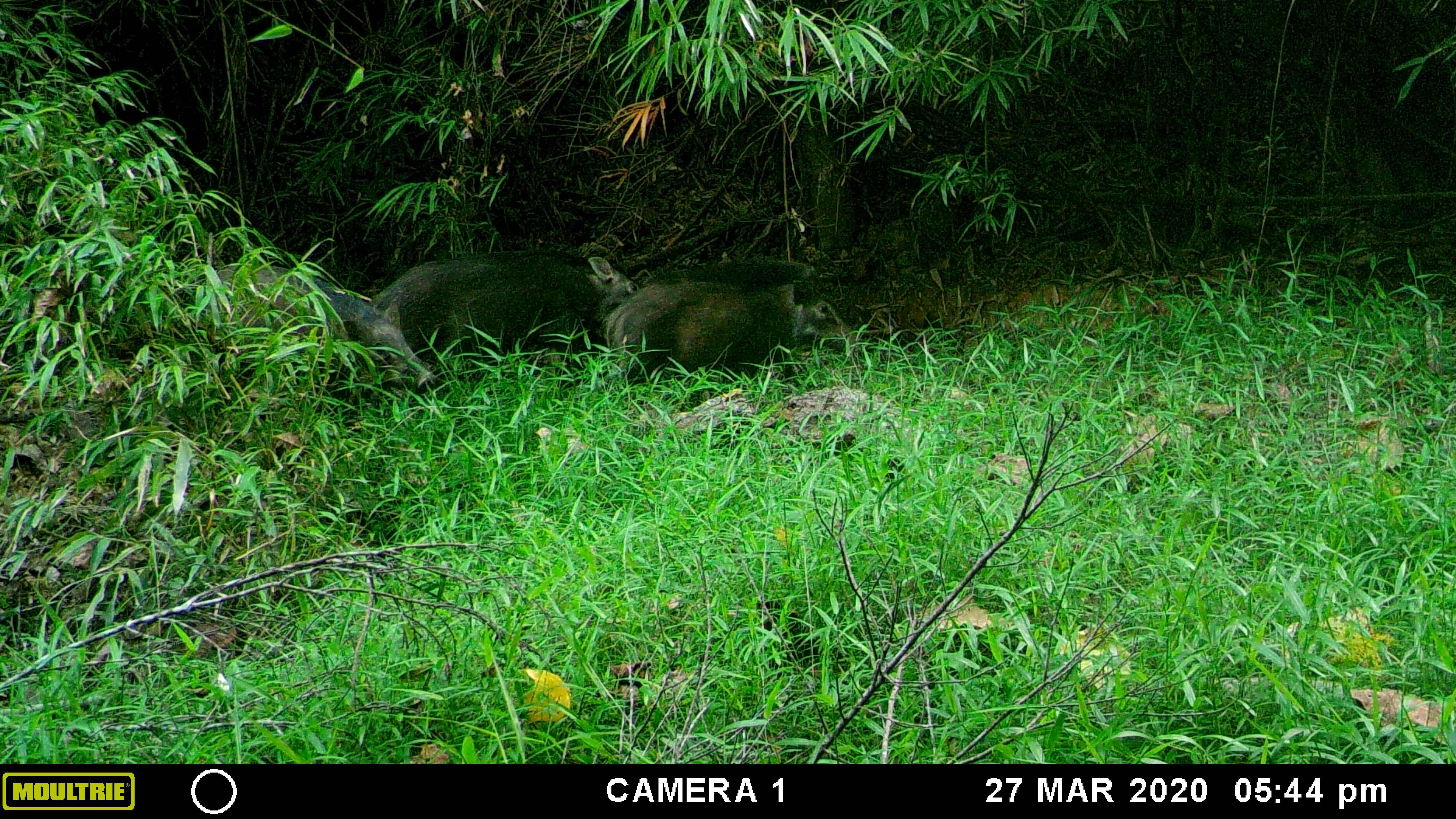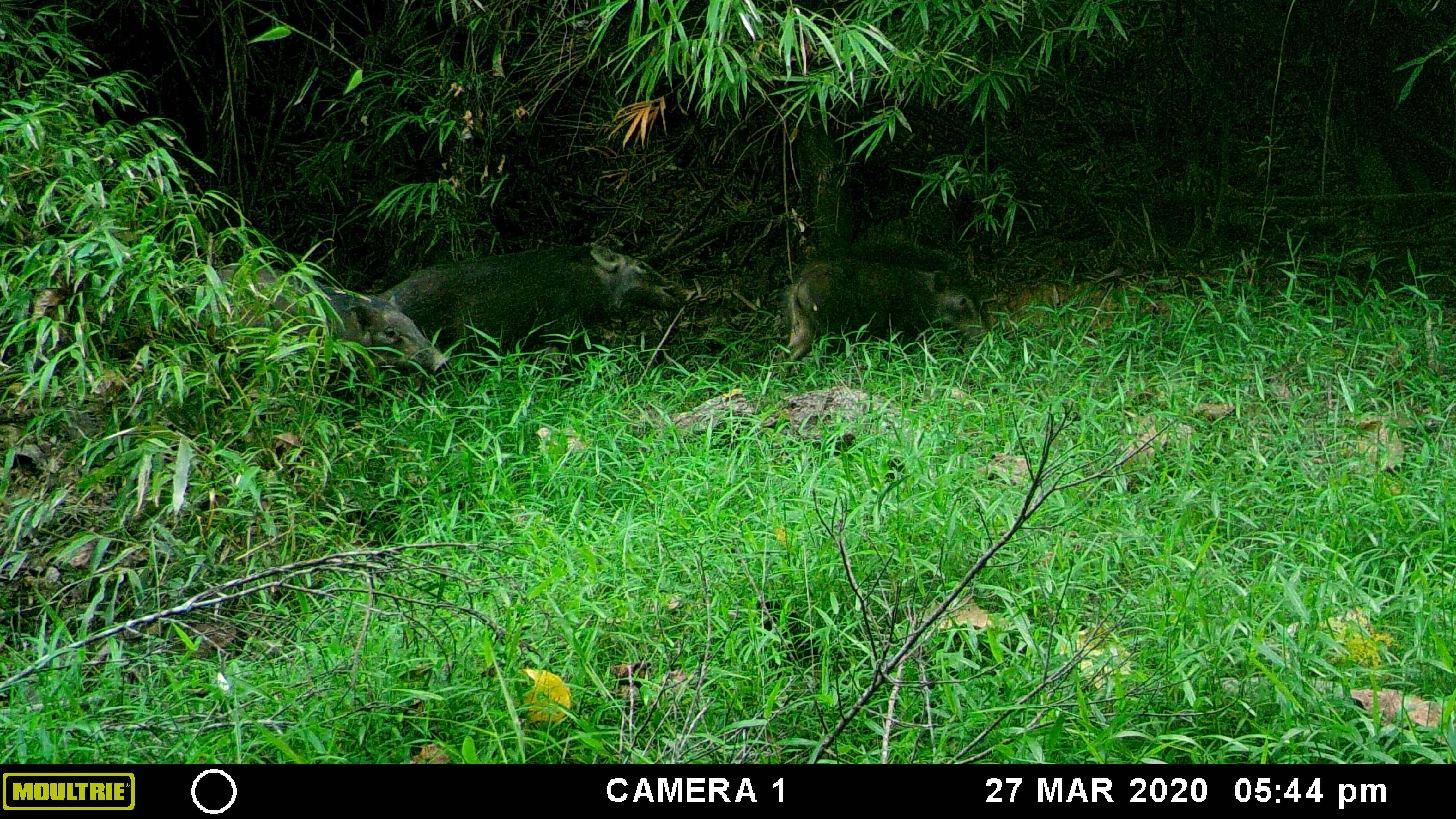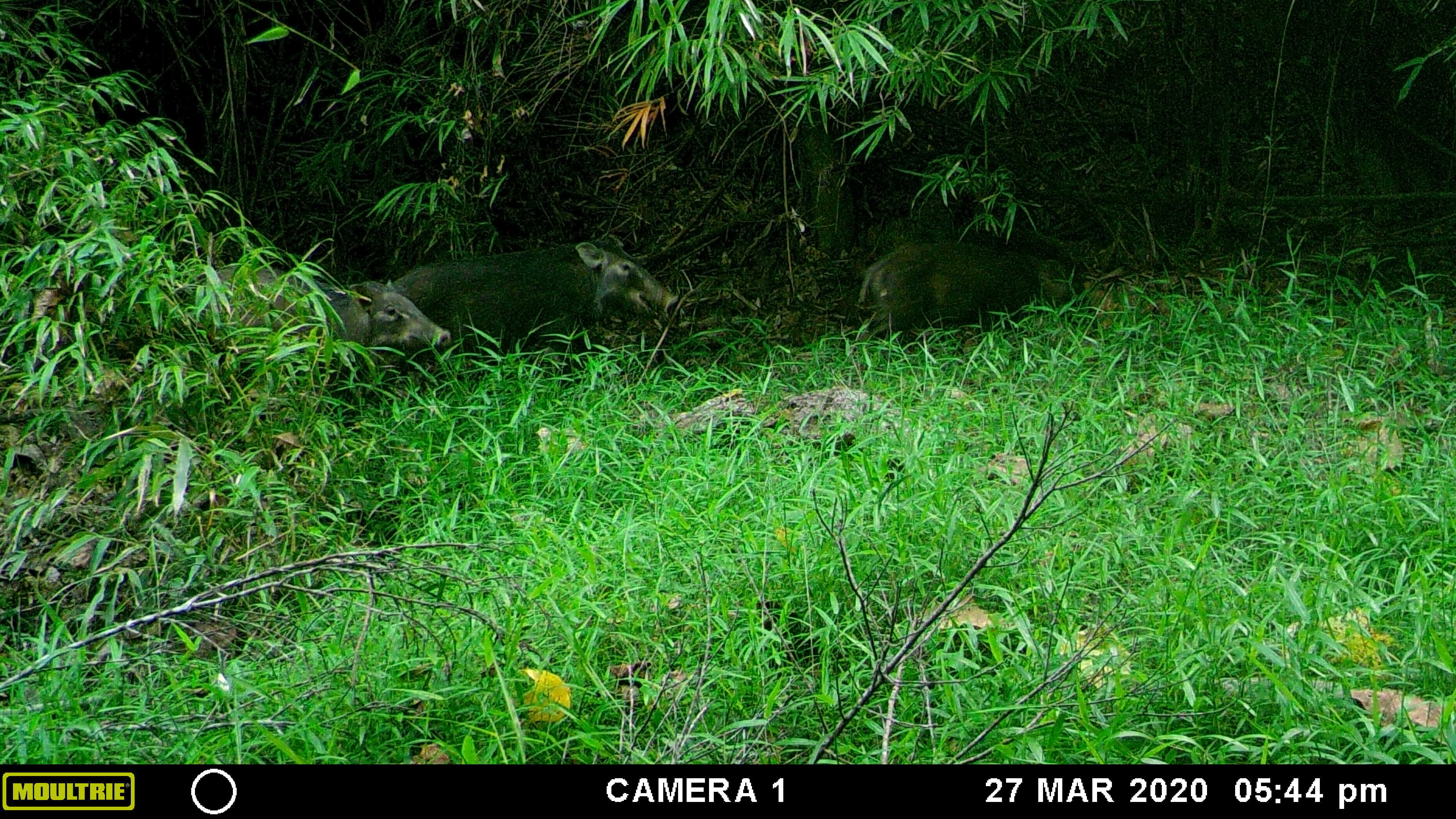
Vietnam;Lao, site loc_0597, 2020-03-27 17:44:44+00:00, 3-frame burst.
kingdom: Animalia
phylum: Chordata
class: Mammalia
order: Artiodactyla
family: Suidae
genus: Sus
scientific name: Sus scrofa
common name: eurasian wild pig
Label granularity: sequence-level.